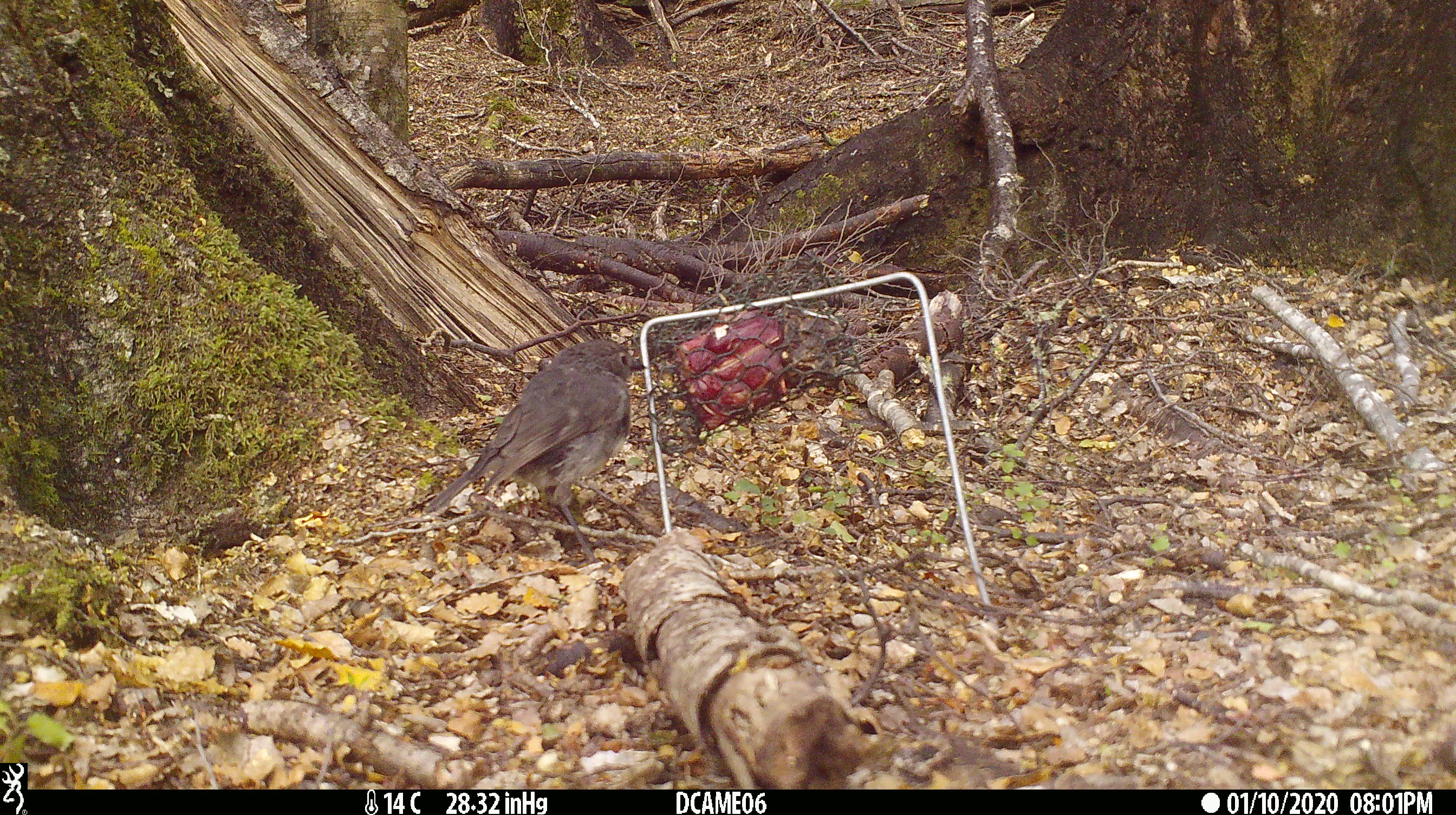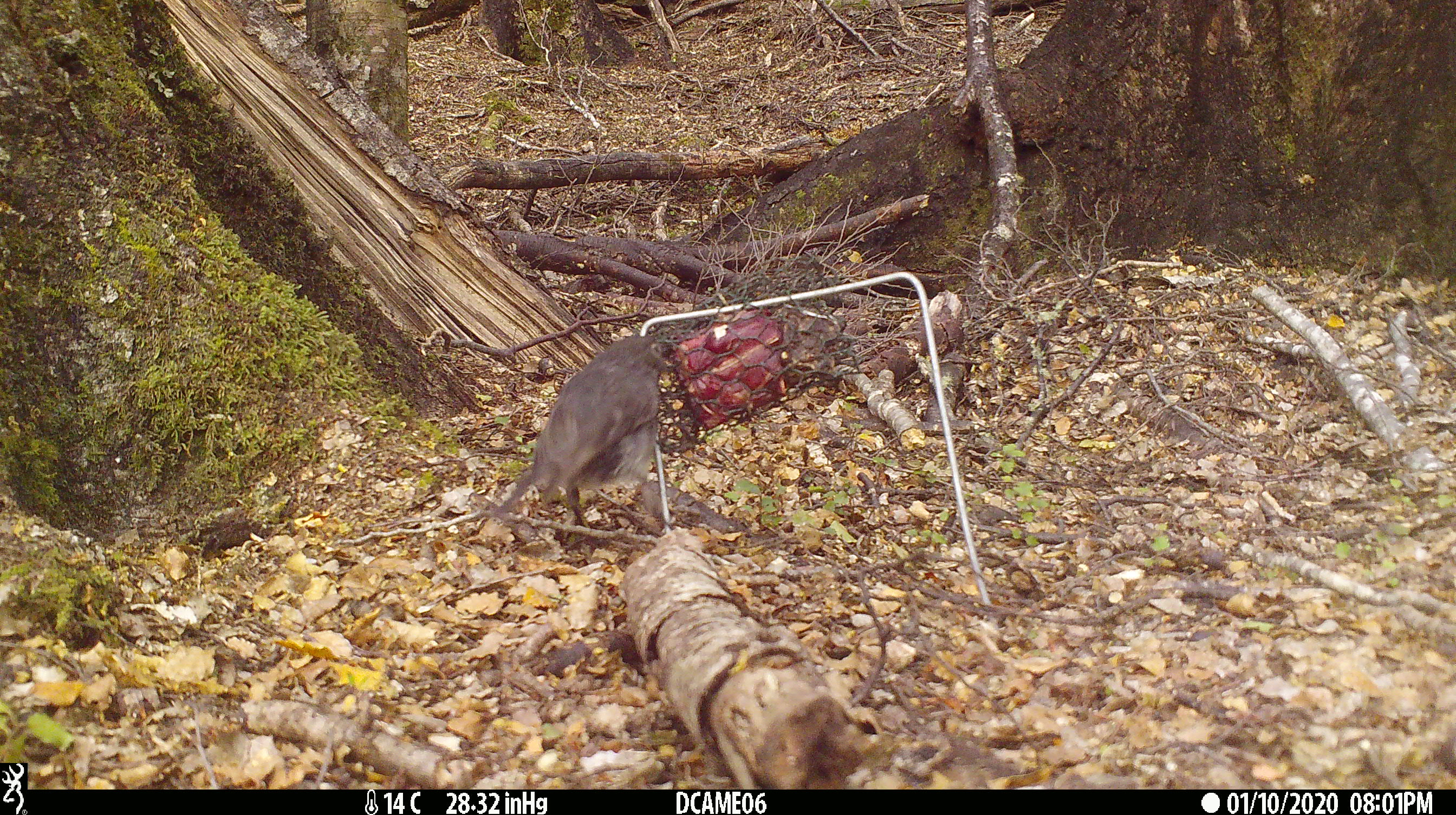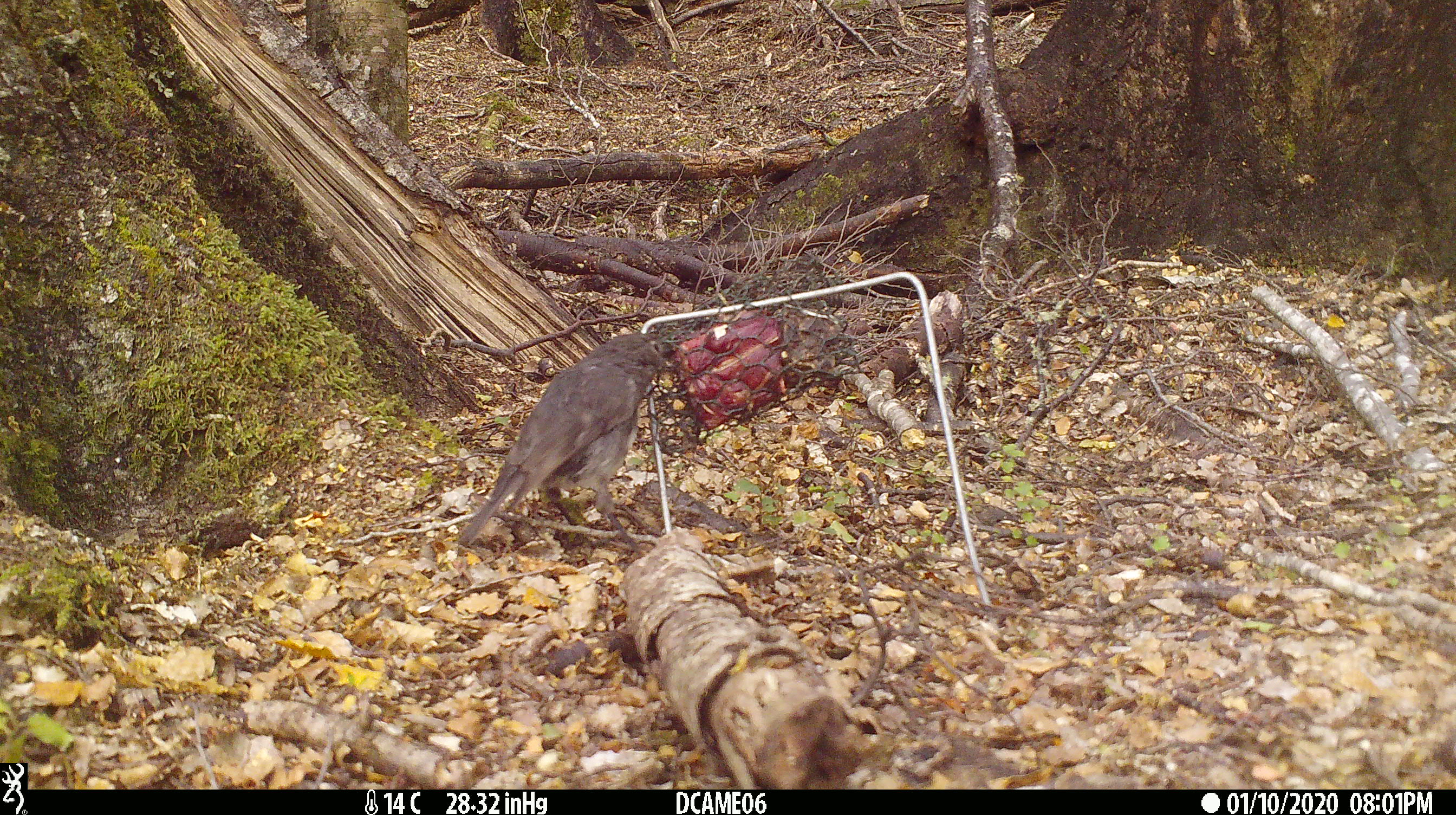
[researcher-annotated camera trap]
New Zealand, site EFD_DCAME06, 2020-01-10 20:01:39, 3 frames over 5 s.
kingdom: Animalia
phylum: Chordata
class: Aves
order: Passeriformes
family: Petroicidae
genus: Petroica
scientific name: Petroica australis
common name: new zealand robin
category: robin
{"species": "robin (new zealand robin) (Petroica australis)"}